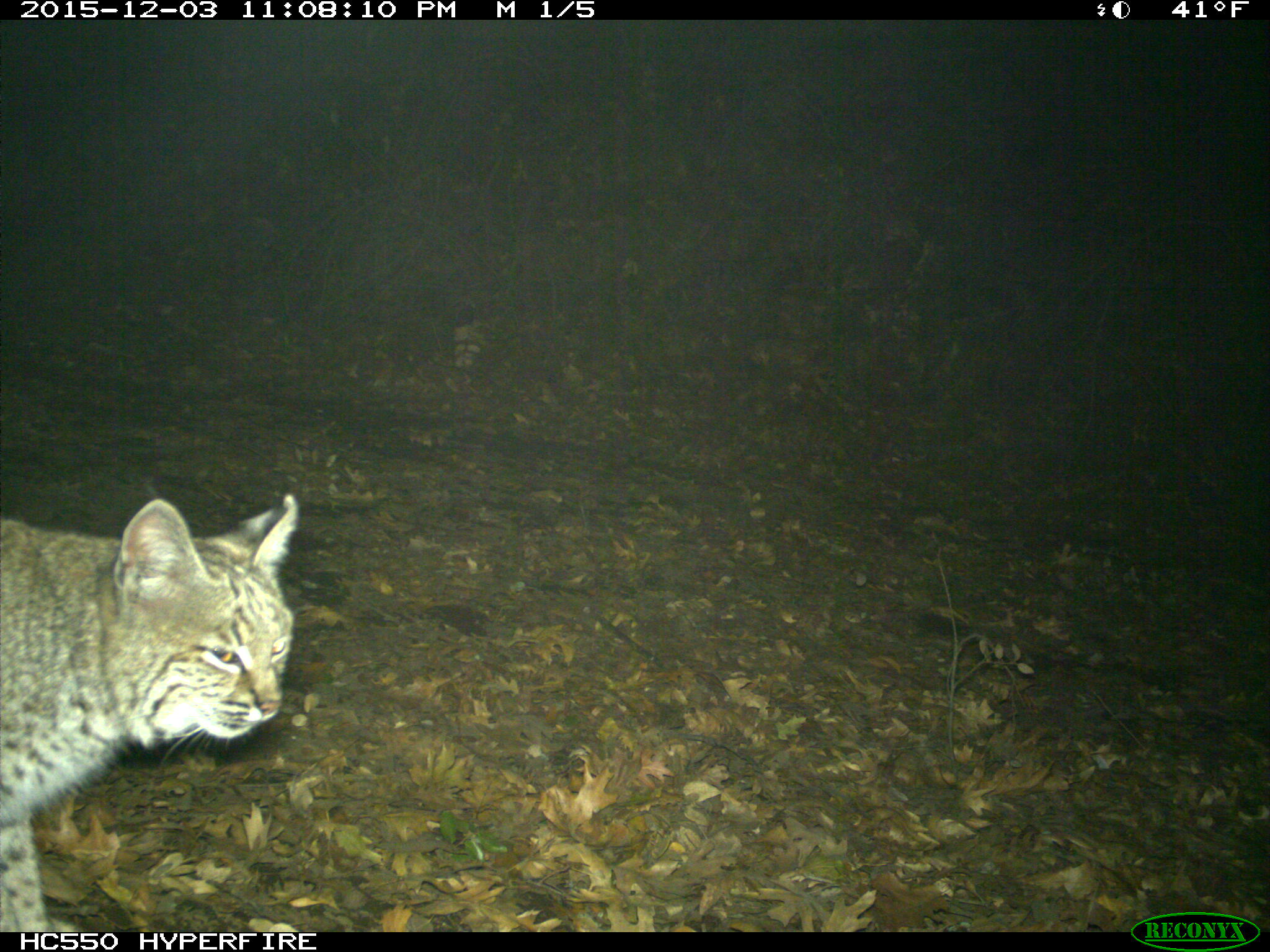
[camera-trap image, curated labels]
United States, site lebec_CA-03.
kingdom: Animalia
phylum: Chordata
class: Mammalia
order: Carnivora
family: Felidae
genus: Lynx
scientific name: Lynx rufus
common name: bobcat